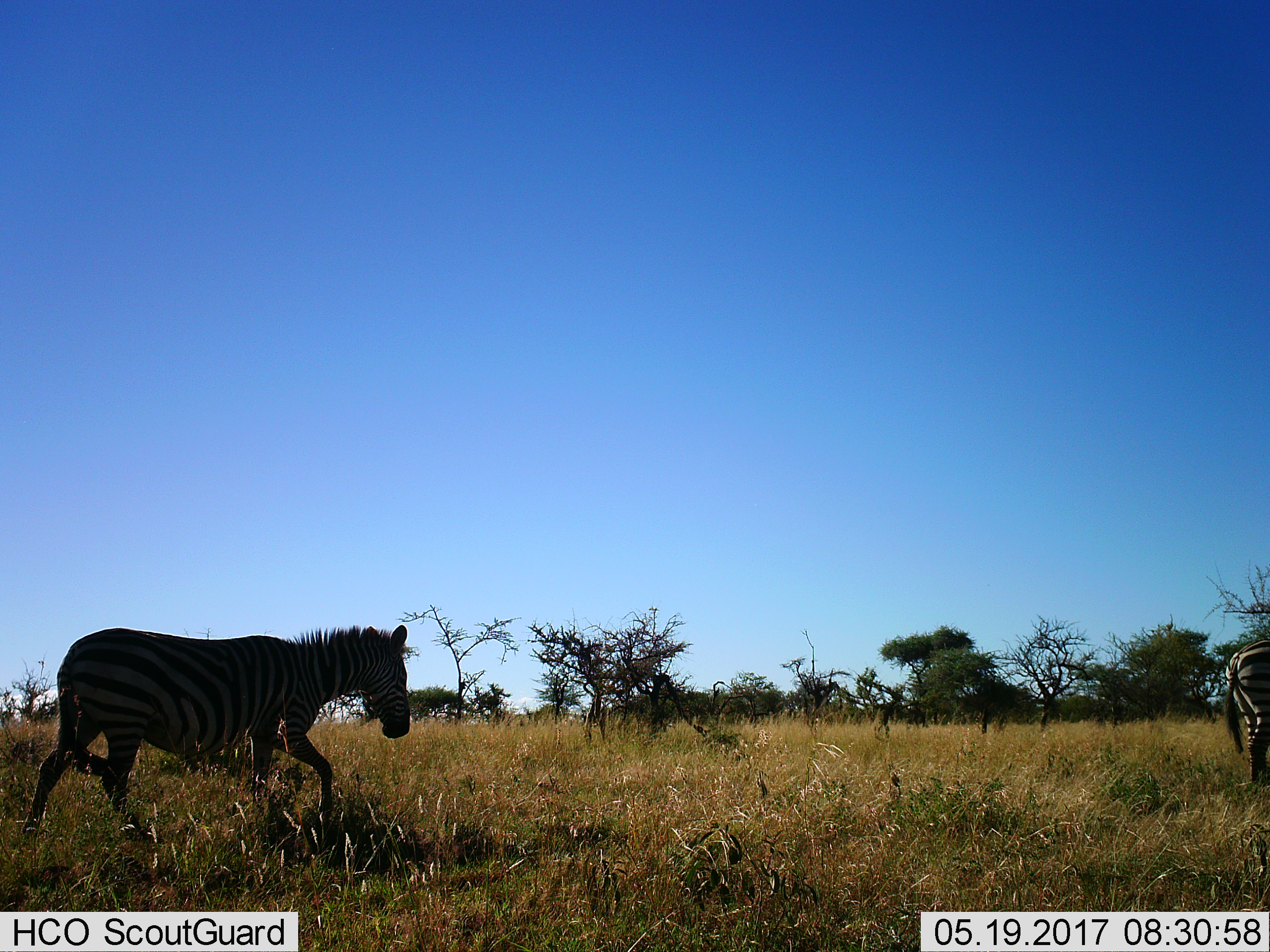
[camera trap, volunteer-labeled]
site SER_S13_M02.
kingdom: Animalia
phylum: Chordata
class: Mammalia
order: Perissodactyla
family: Equidae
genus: Equus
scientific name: Equus quagga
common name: plains zebra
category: zebraplains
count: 2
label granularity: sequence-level